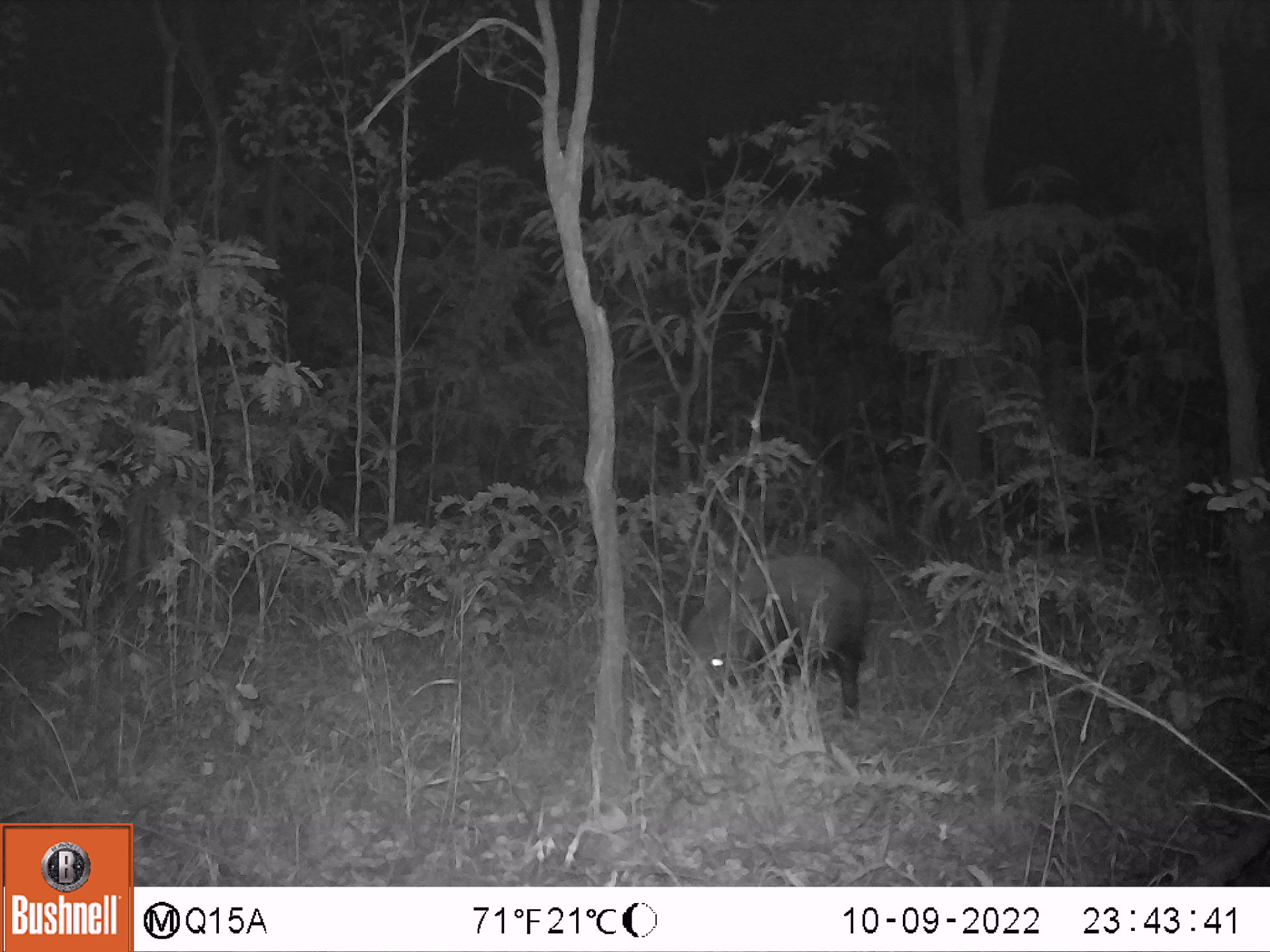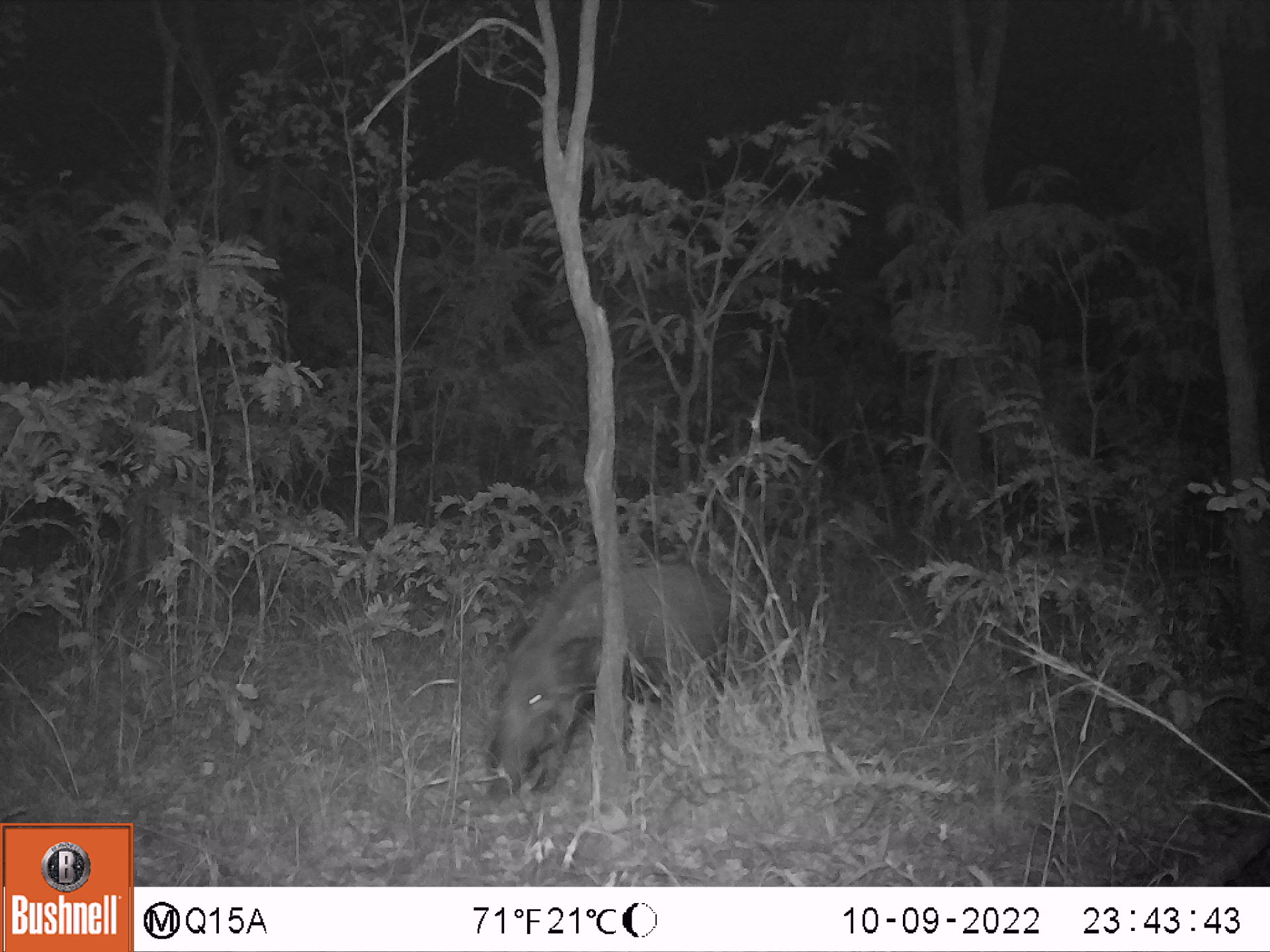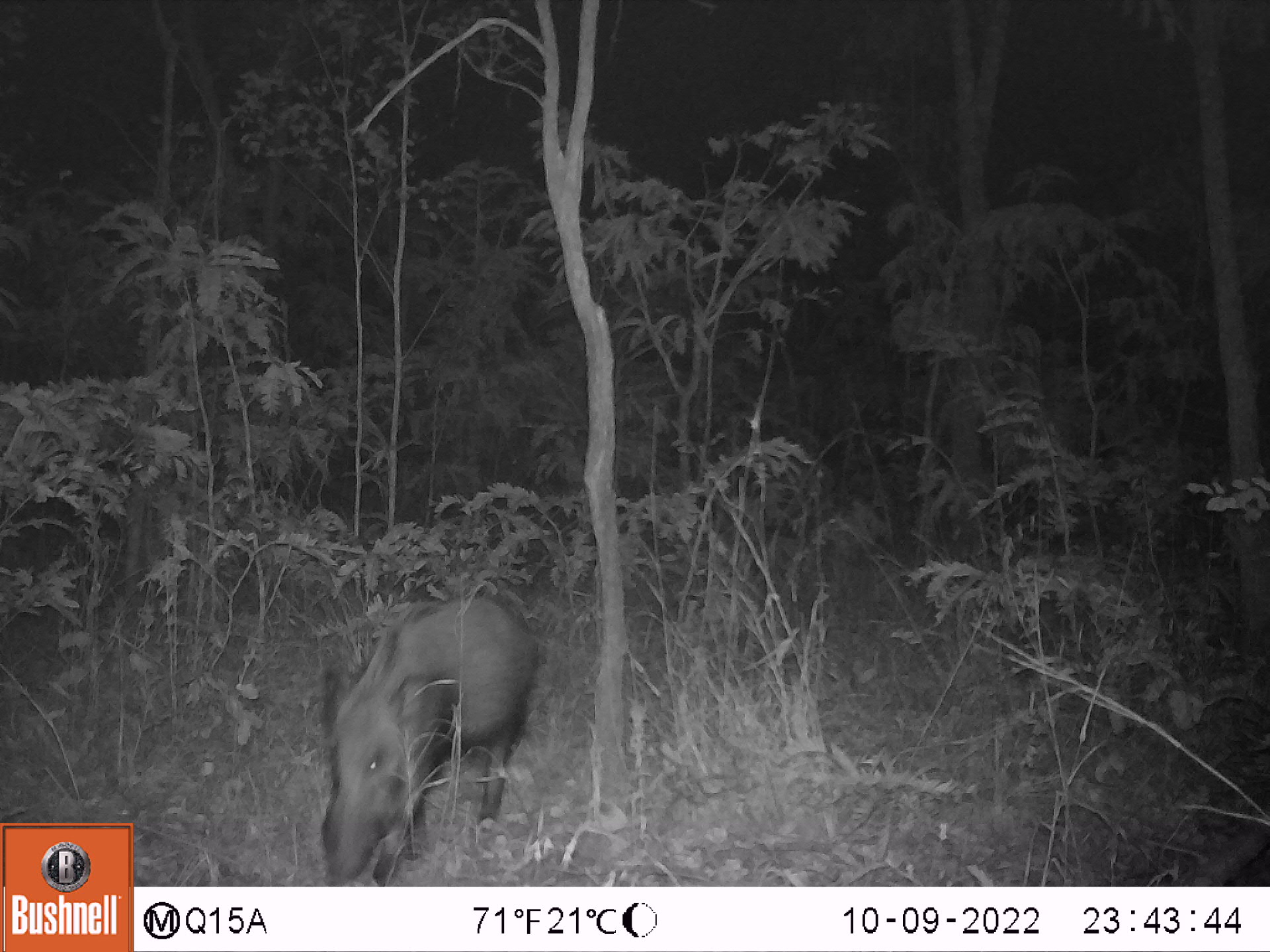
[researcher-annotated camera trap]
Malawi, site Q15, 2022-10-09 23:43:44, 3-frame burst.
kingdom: Animalia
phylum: Chordata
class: Mammalia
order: Artiodactyla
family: Suidae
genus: Potamochoerus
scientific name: Potamochoerus larvatus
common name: bushpig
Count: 1.